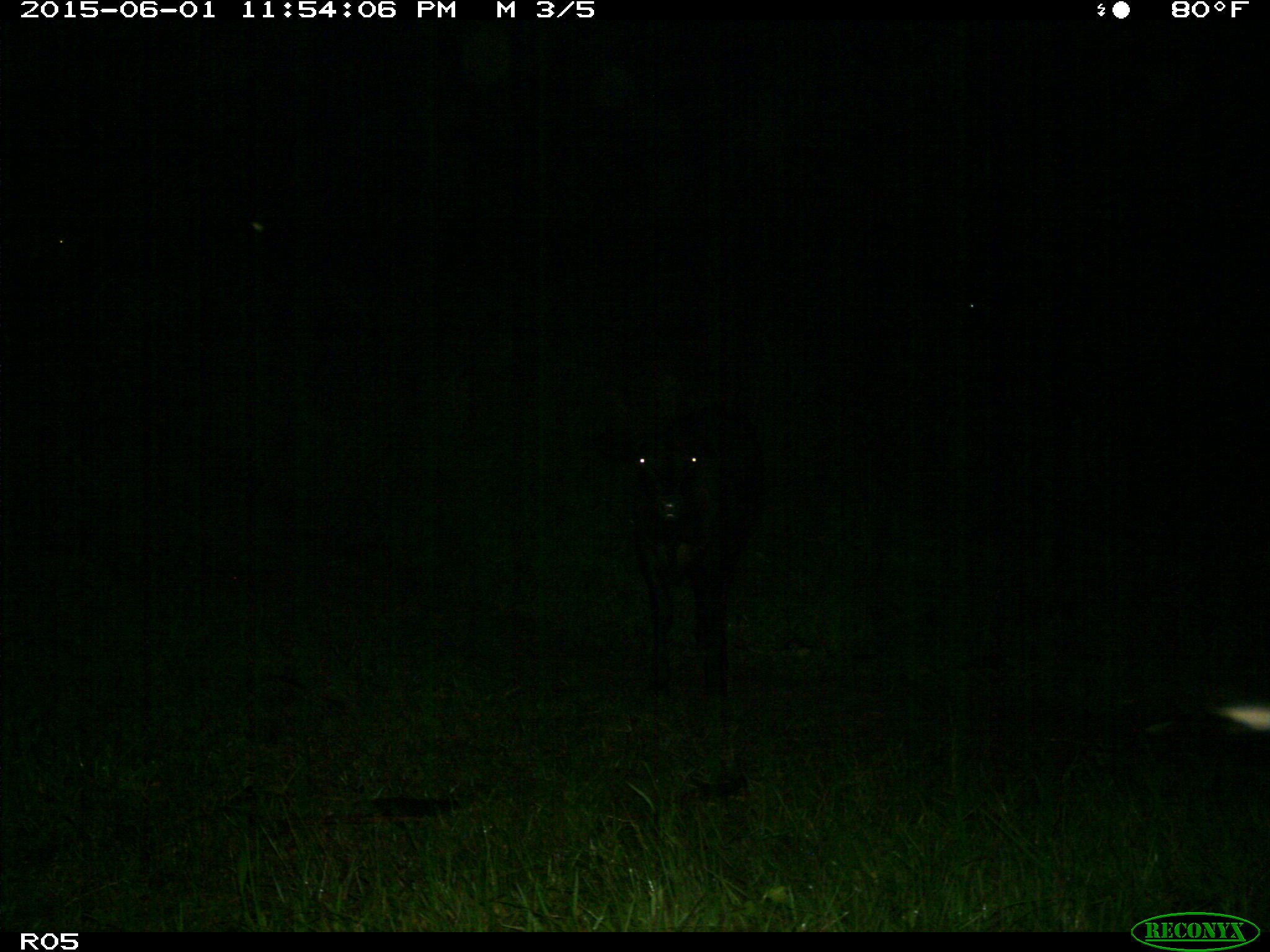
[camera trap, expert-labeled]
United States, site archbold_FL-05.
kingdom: Animalia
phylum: Chordata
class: Mammalia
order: Artiodactyla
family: Bovidae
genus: Bos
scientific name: Bos taurus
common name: domestic cow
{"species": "Bos taurus (domestic cow)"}